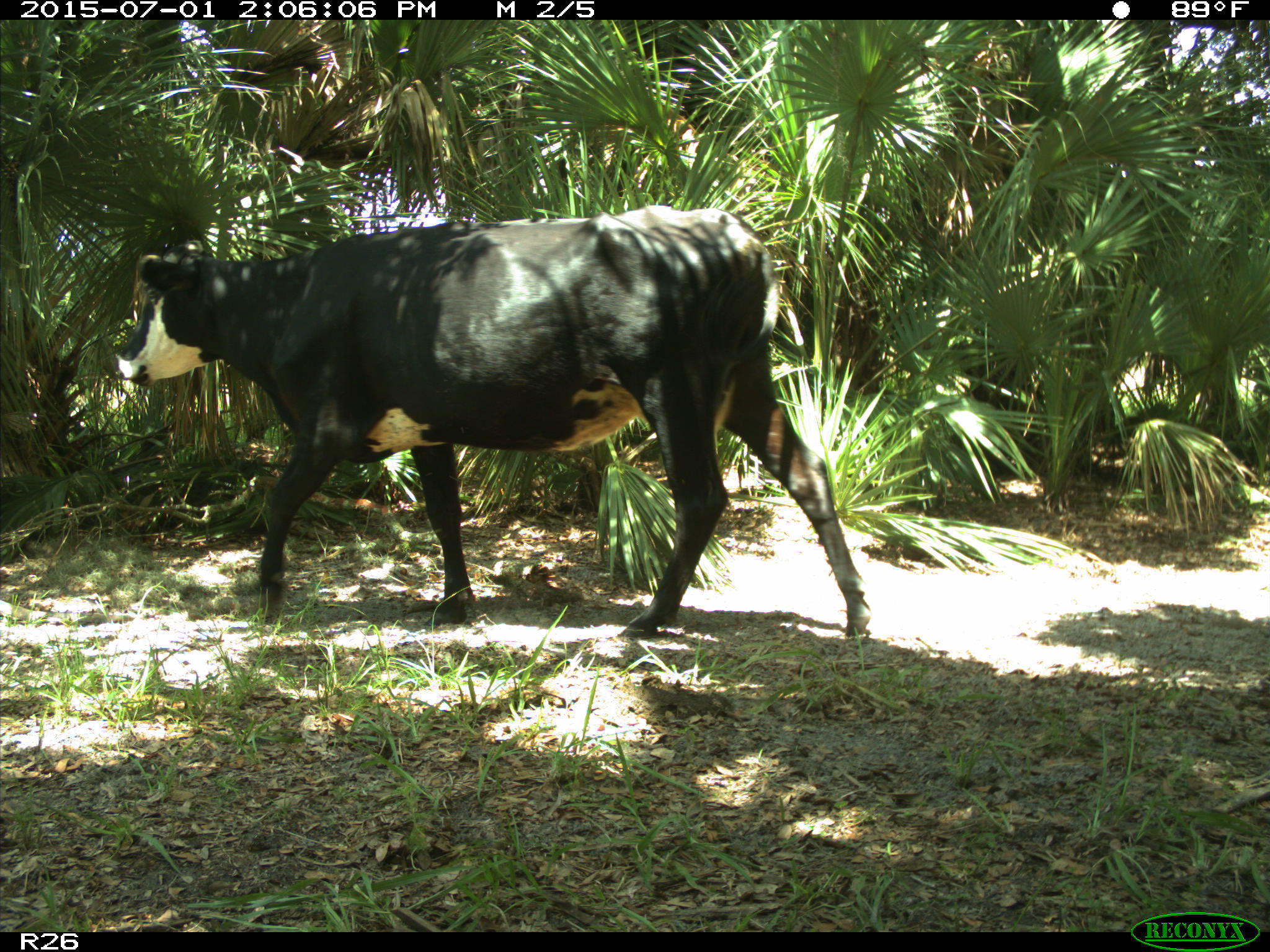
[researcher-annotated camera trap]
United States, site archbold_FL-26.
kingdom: Animalia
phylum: Chordata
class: Mammalia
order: Artiodactyla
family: Bovidae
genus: Bos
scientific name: Bos taurus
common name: domestic cow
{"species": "Bos taurus (domestic cow)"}